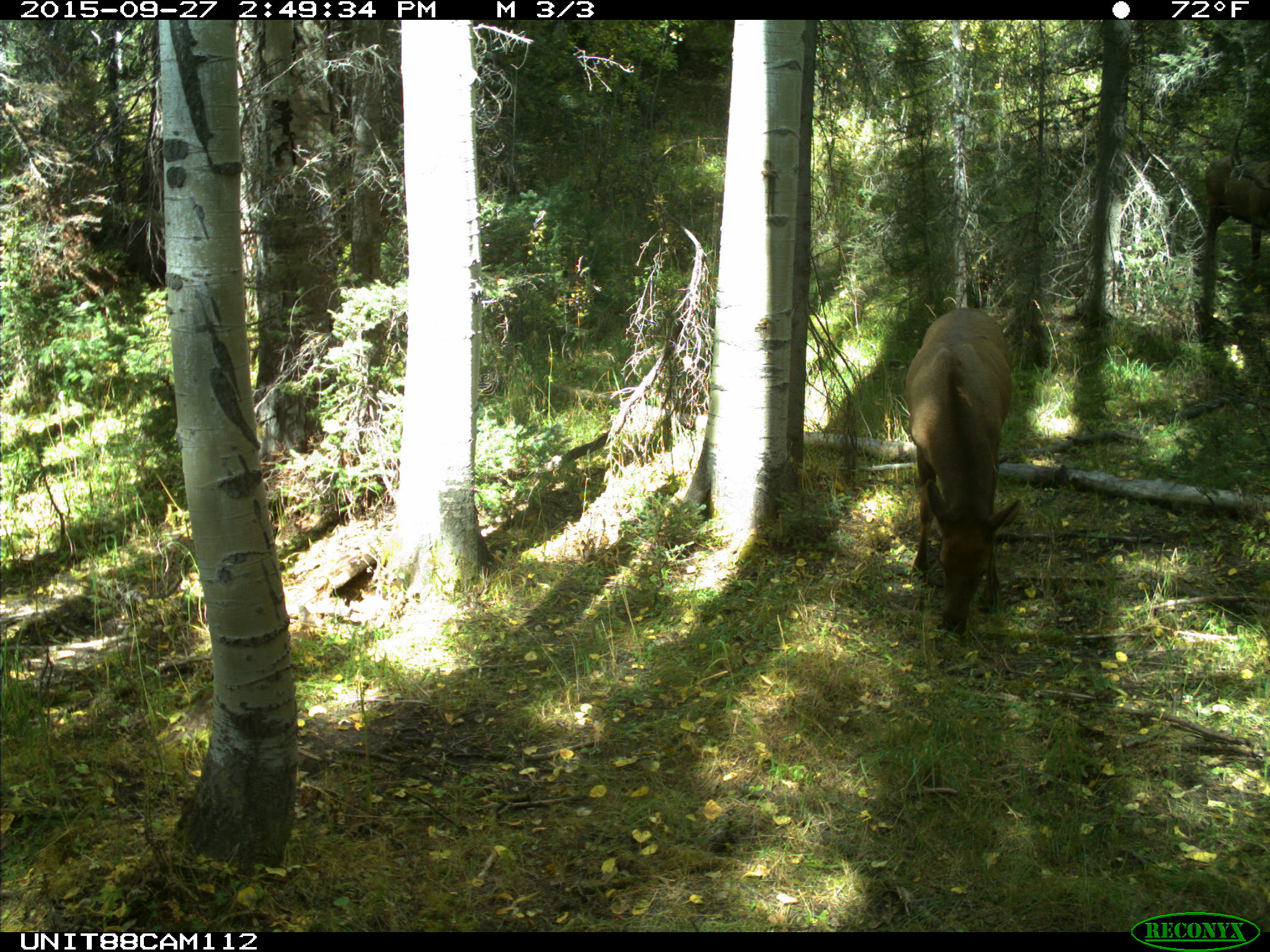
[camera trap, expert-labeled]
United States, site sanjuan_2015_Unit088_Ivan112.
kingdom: Animalia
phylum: Chordata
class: Mammalia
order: Artiodactyla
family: Cervidae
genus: Cervus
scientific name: Cervus elaphus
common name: red deer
Cervus elaphus (red deer).